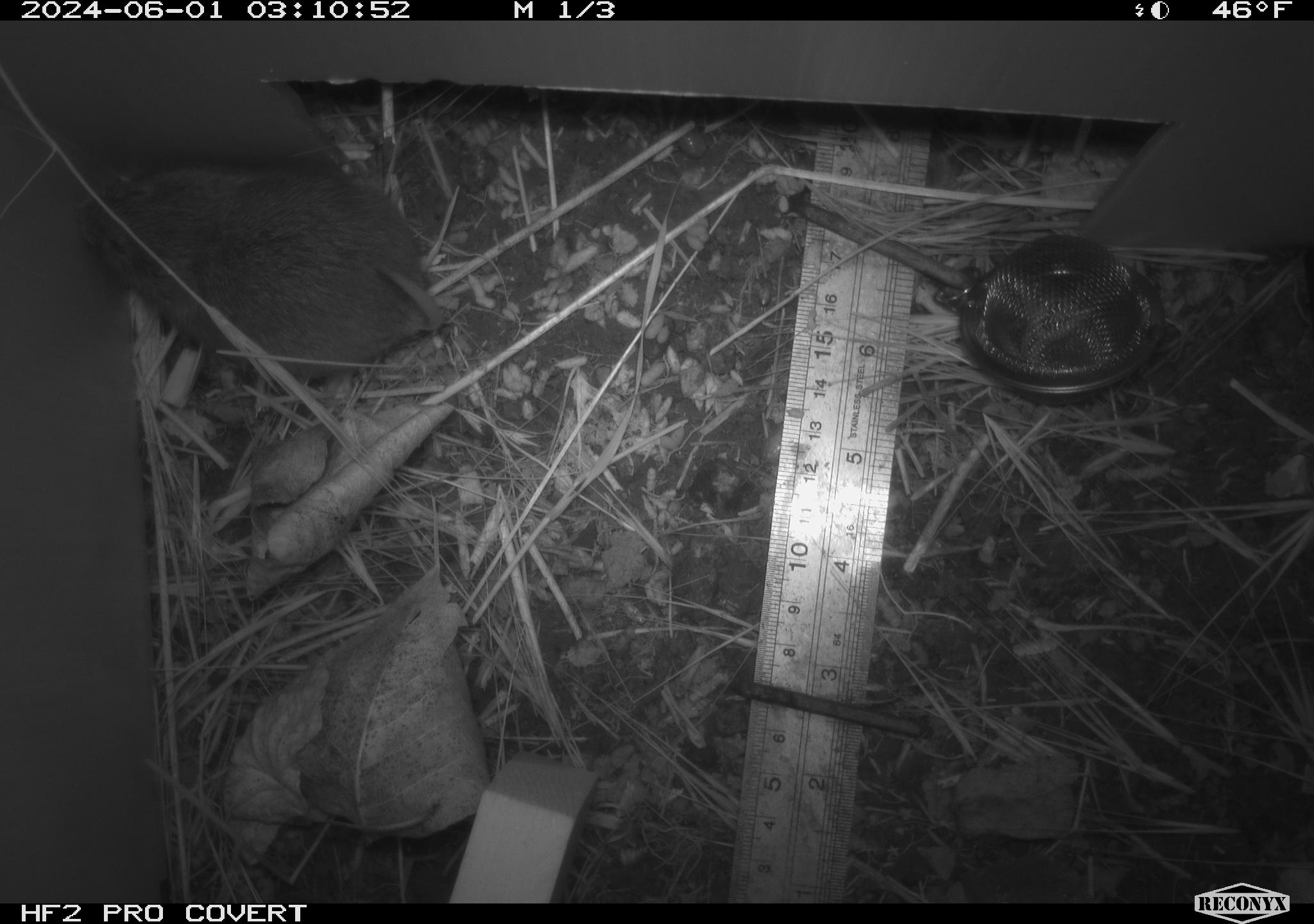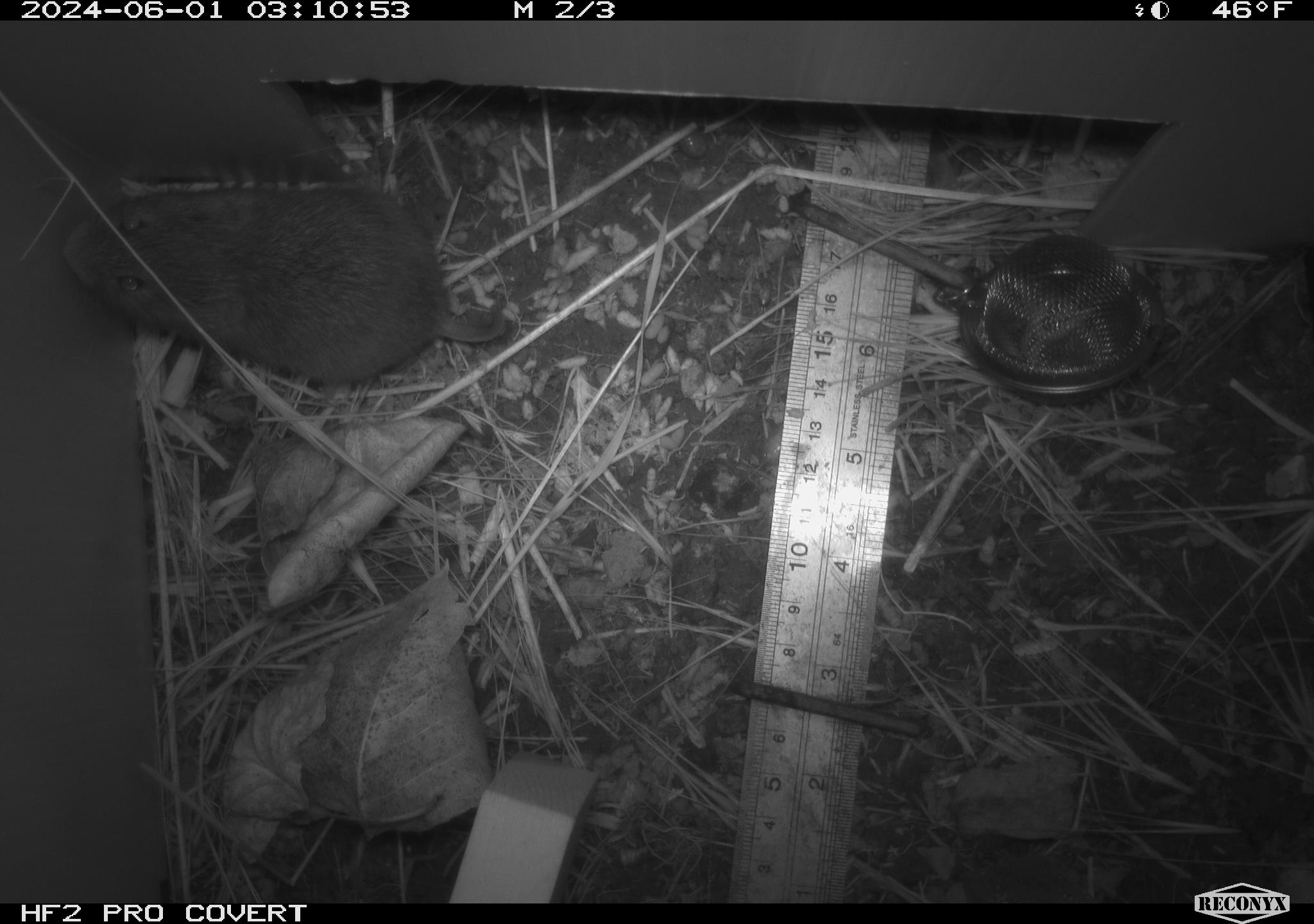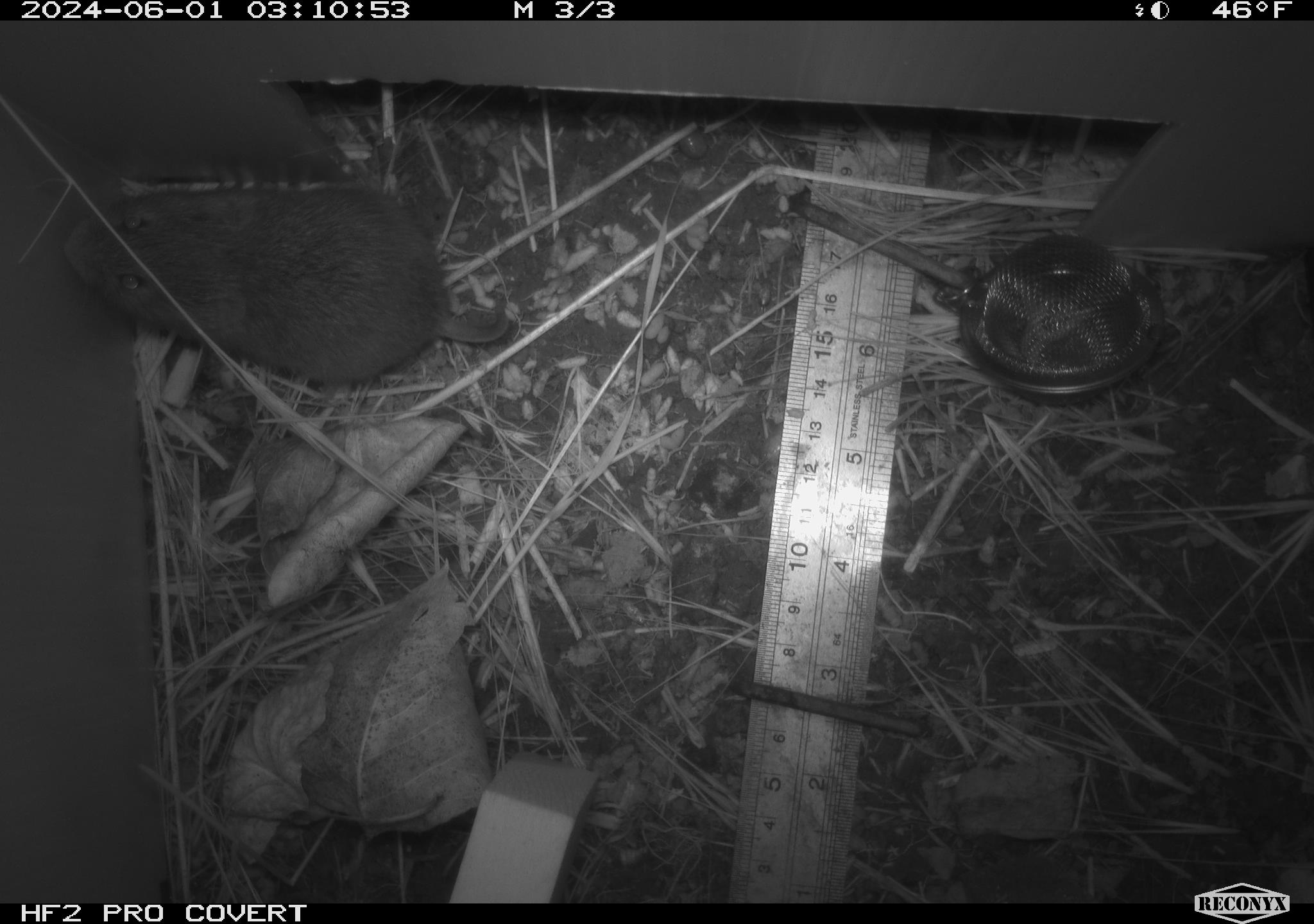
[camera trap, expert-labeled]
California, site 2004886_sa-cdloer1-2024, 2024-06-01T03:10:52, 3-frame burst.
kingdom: Animalia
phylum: Chordata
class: Mammalia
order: Rodentia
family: Cricetidae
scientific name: Arvicolinae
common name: voles, lemmings, and muskrats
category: arvicolinae subfamily